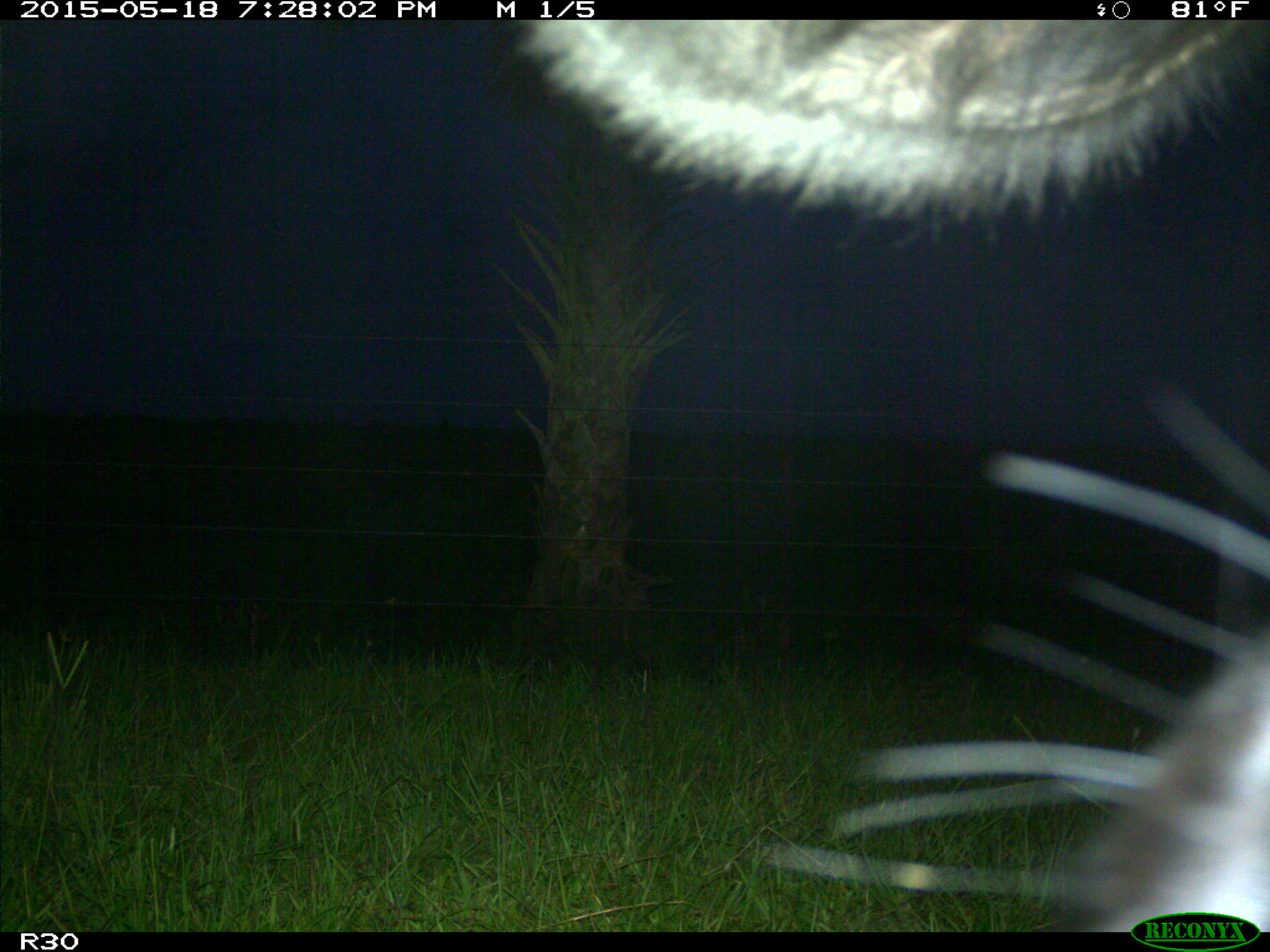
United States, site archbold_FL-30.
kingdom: Animalia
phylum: Chordata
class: Mammalia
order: Artiodactyla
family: Bovidae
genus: Bos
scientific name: Bos taurus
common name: domestic cow